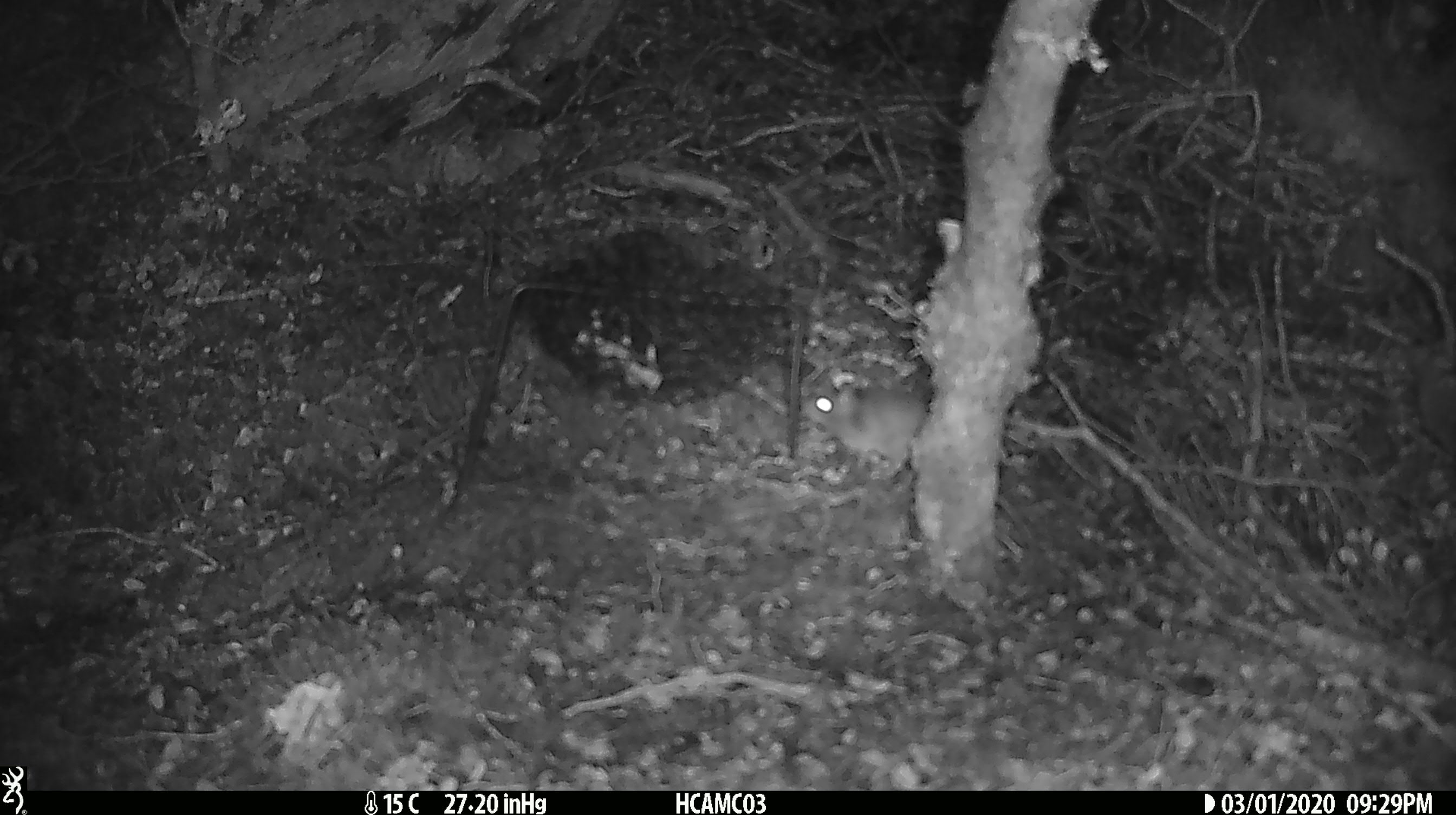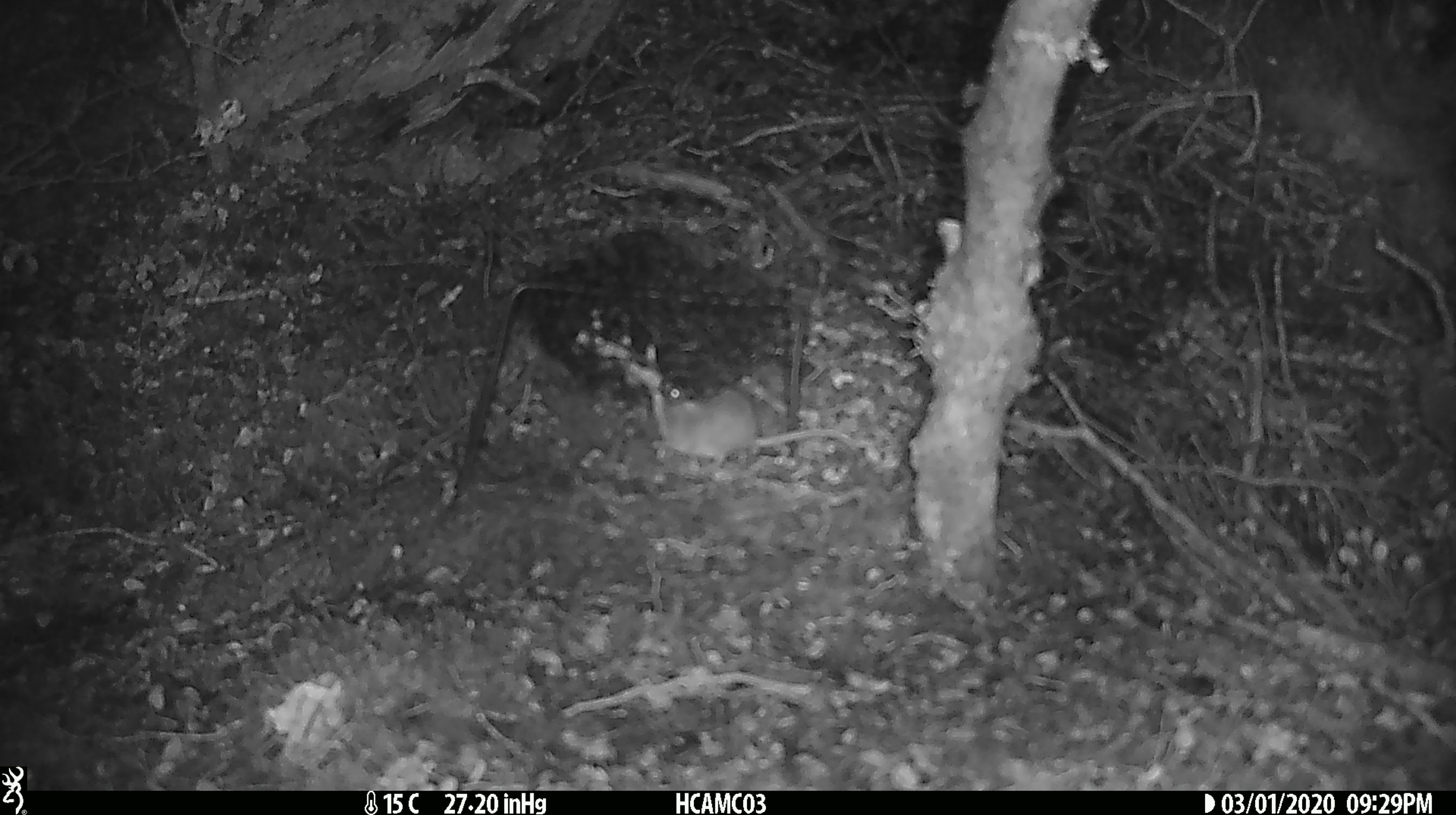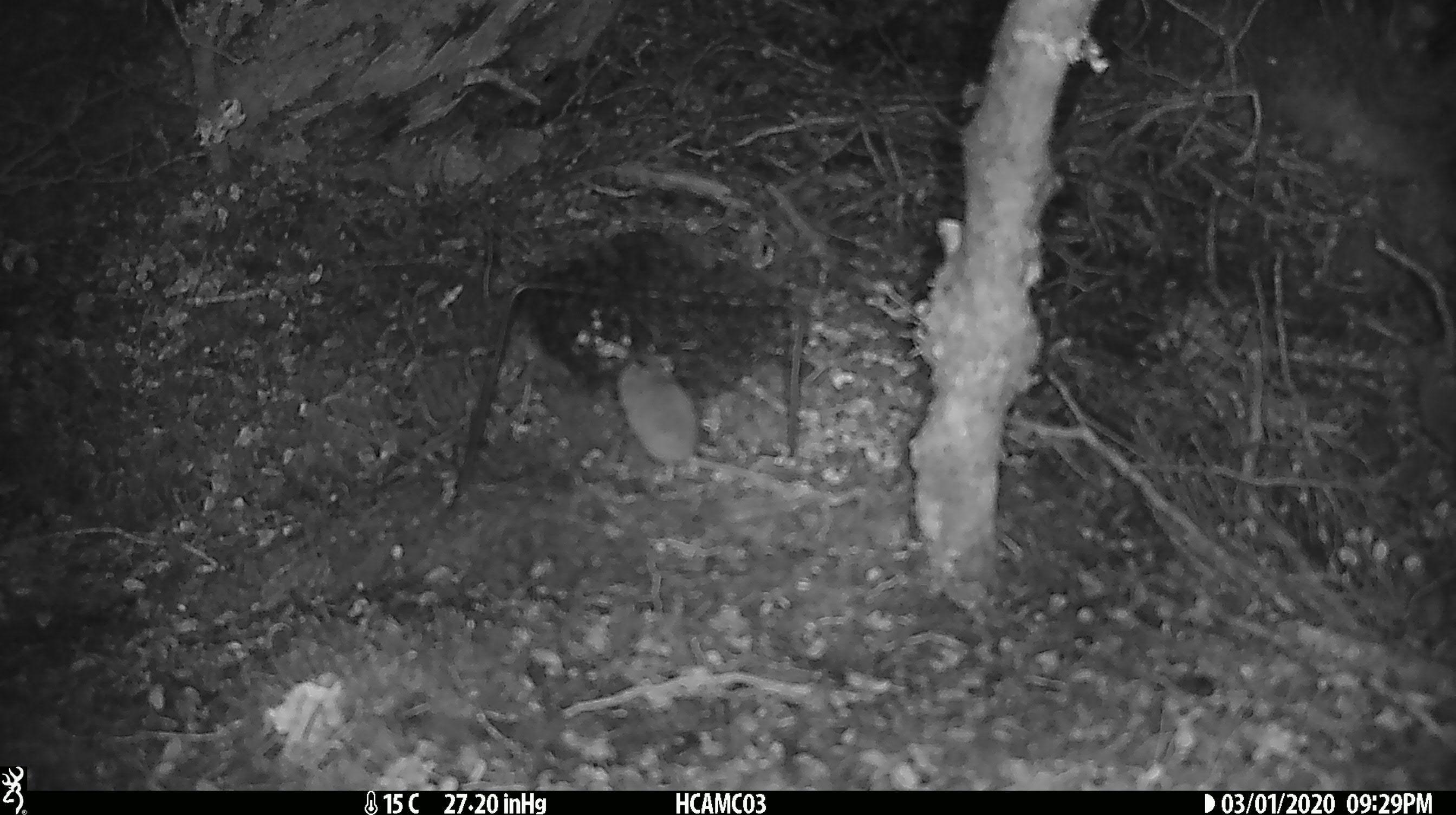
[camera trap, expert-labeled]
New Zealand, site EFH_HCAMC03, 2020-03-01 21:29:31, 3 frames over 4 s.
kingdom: Animalia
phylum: Chordata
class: Mammalia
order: Rodentia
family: Muridae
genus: Mus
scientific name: Mus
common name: mouse